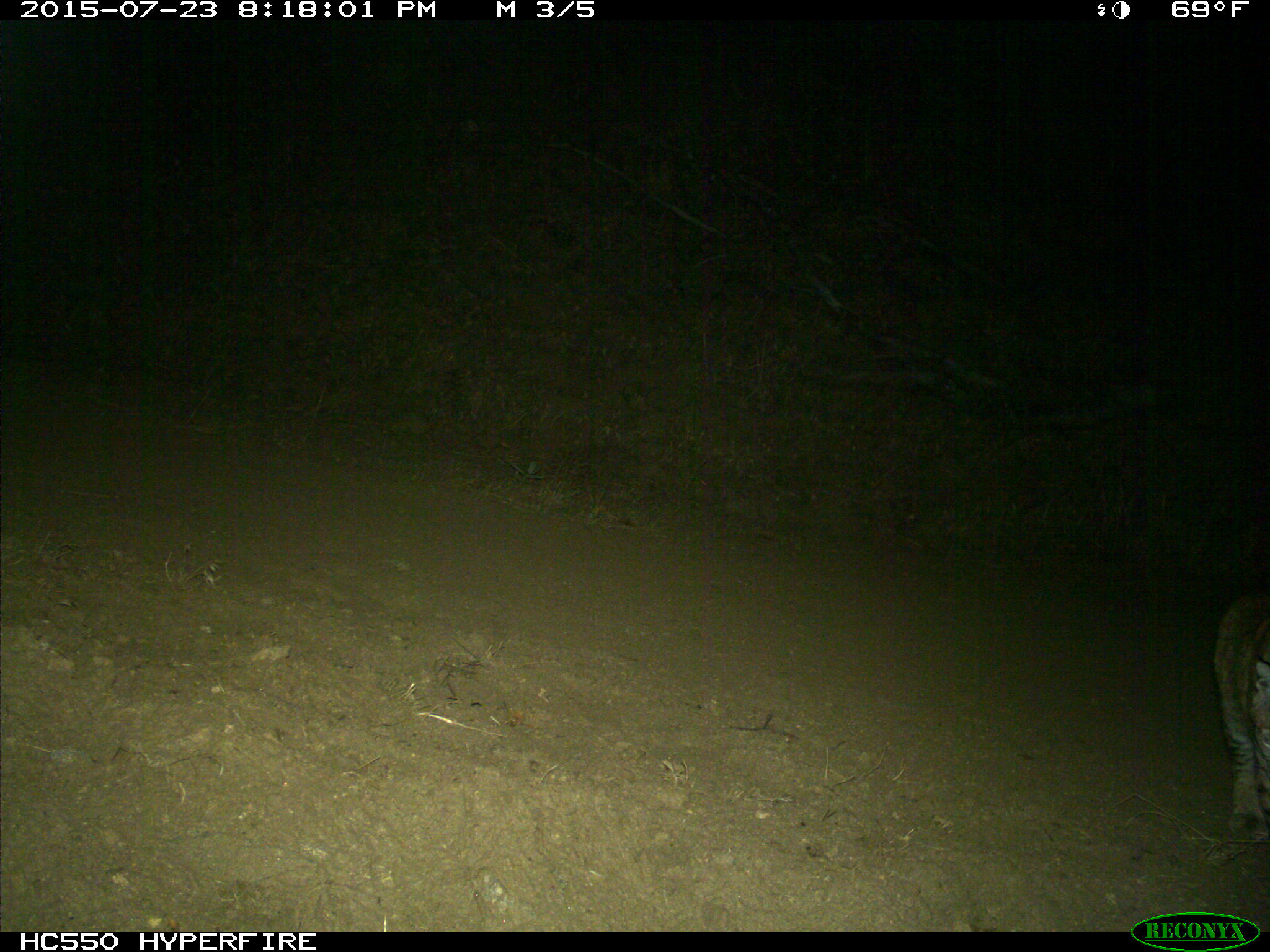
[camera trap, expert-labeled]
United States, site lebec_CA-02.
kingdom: Animalia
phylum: Chordata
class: Mammalia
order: Carnivora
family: Felidae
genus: Lynx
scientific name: Lynx rufus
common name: bobcat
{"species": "Lynx rufus (bobcat)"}